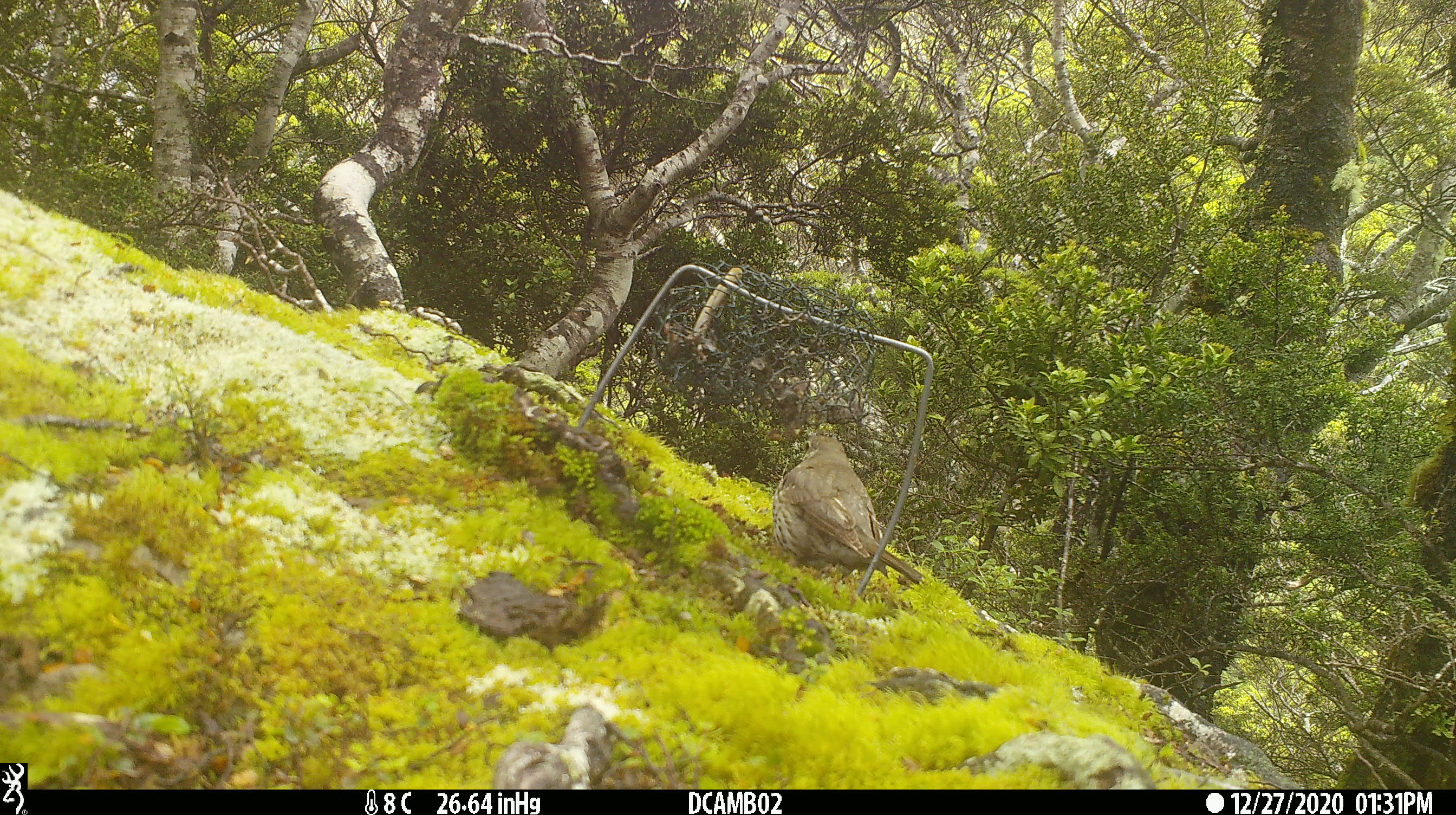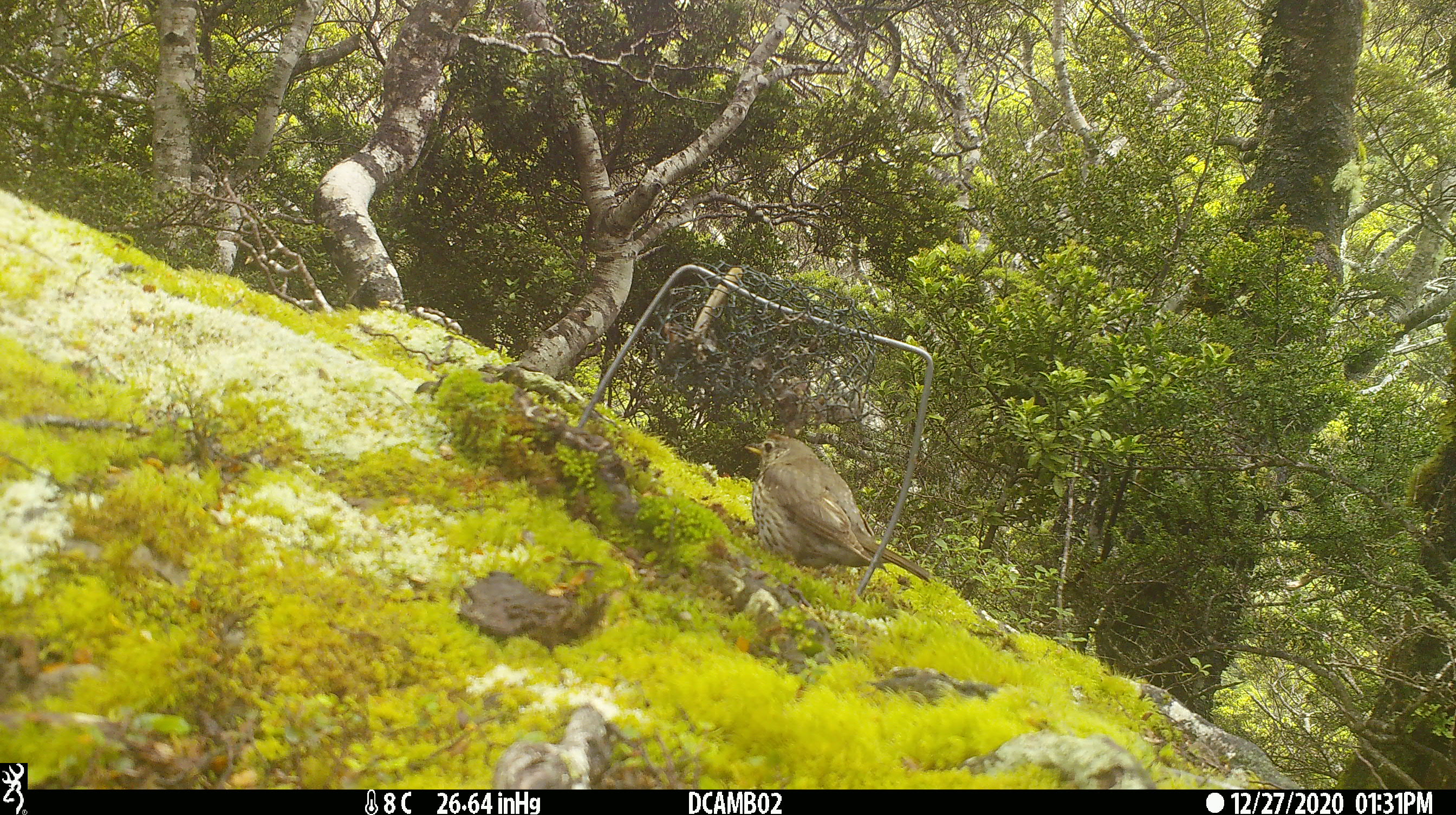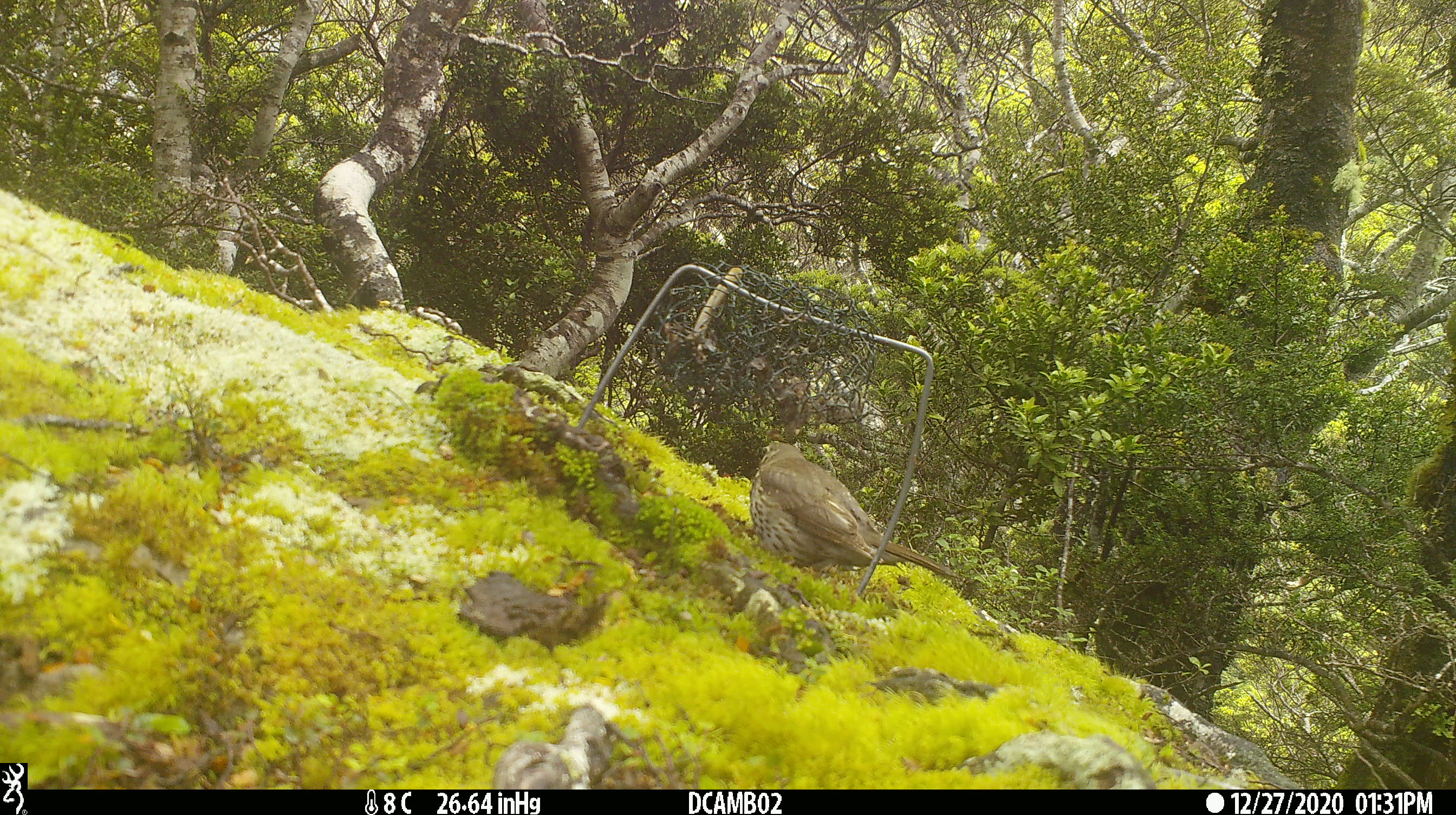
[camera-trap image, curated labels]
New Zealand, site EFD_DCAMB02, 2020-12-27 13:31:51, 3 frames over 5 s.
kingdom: Animalia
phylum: Chordata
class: Aves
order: Passeriformes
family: Turdidae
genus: Turdus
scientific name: Turdus philomelos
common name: song thrush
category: thrush